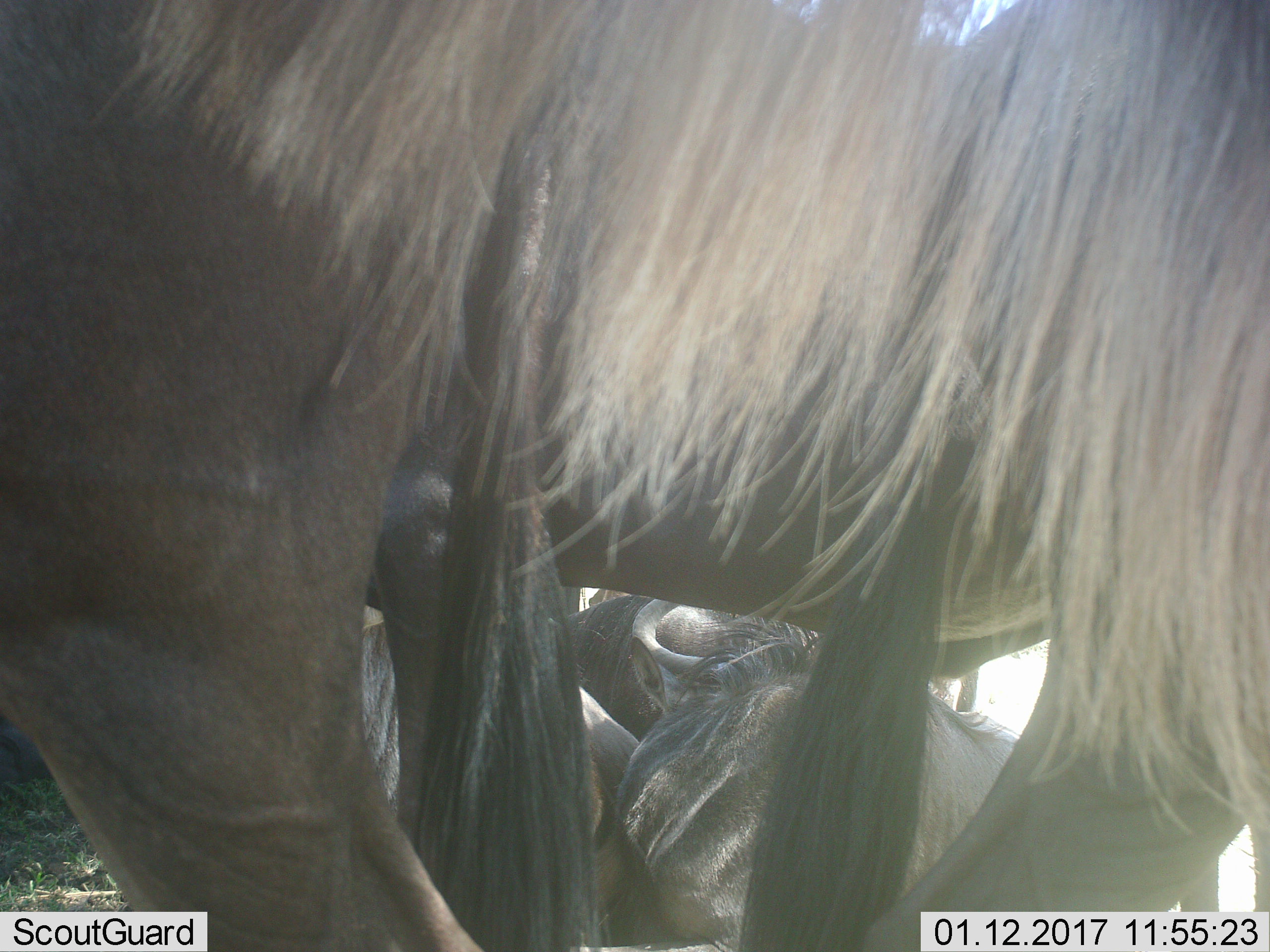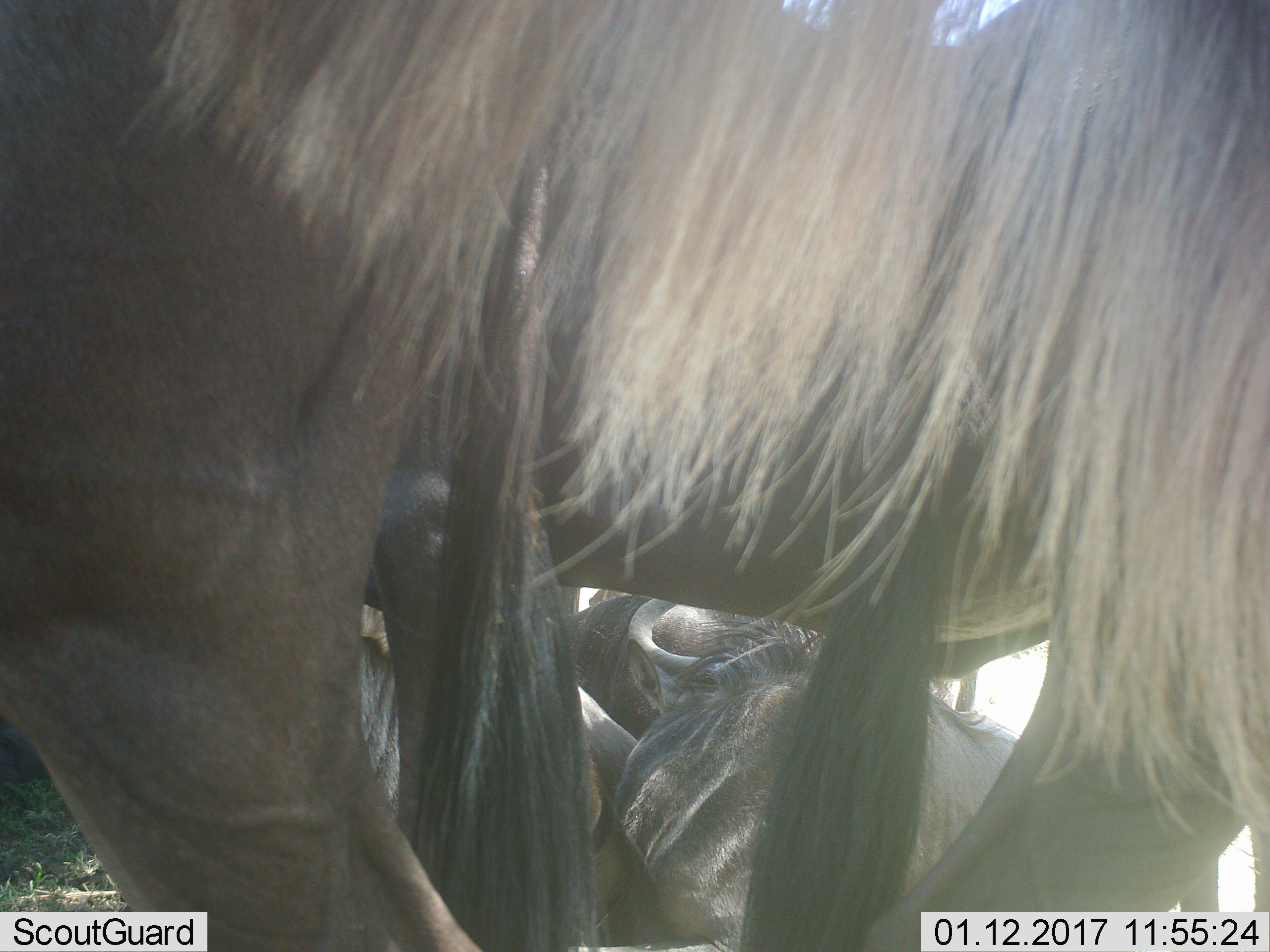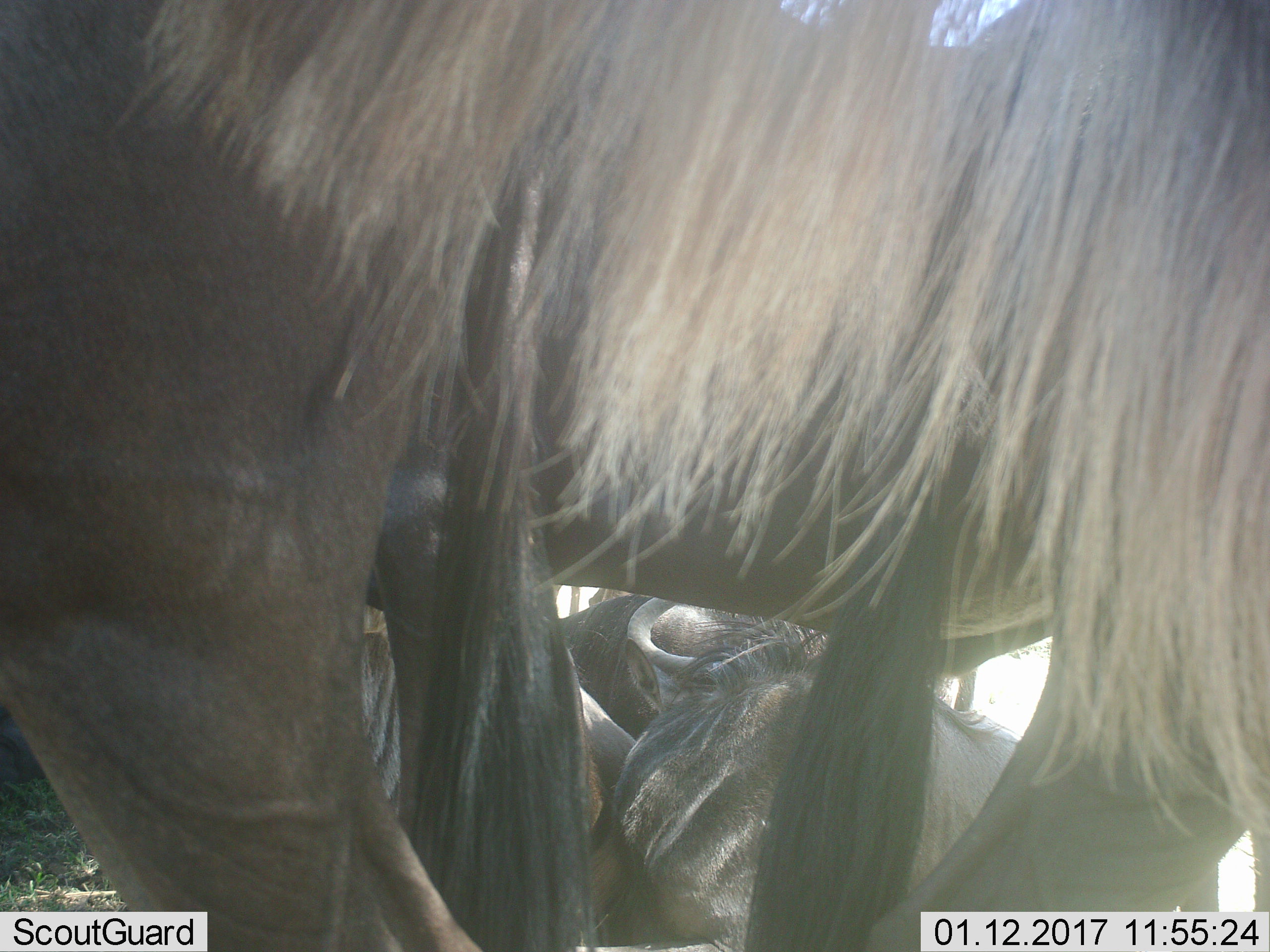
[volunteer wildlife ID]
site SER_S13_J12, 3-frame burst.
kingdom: Animalia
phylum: Chordata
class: Mammalia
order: Artiodactyla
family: Bovidae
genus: Connochaetes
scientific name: Connochaetes taurinus taurinus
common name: blue wildebeest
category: wildebeestblue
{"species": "wildebeestblue (blue wildebeest) (Connochaetes taurinus taurinus)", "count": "5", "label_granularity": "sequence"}